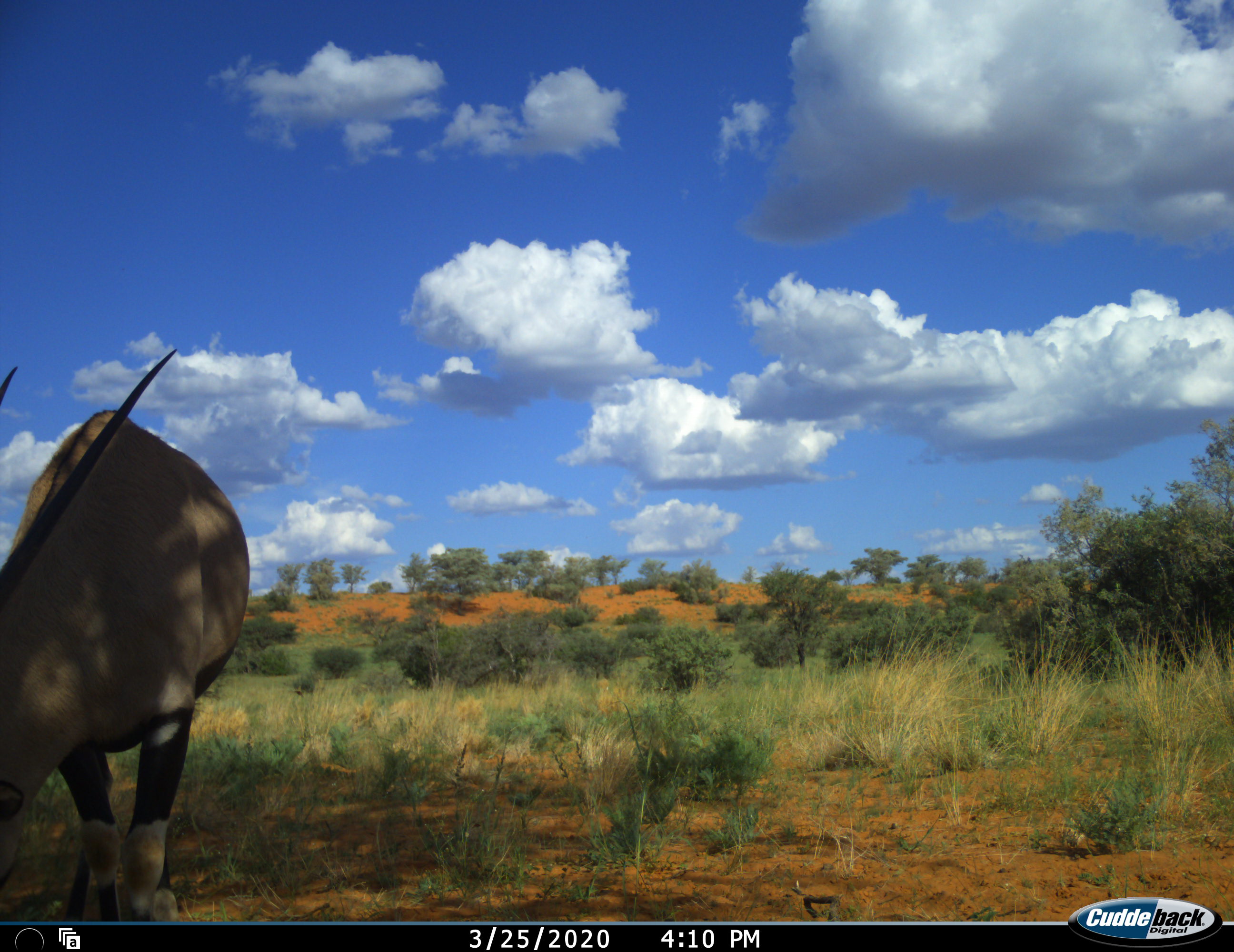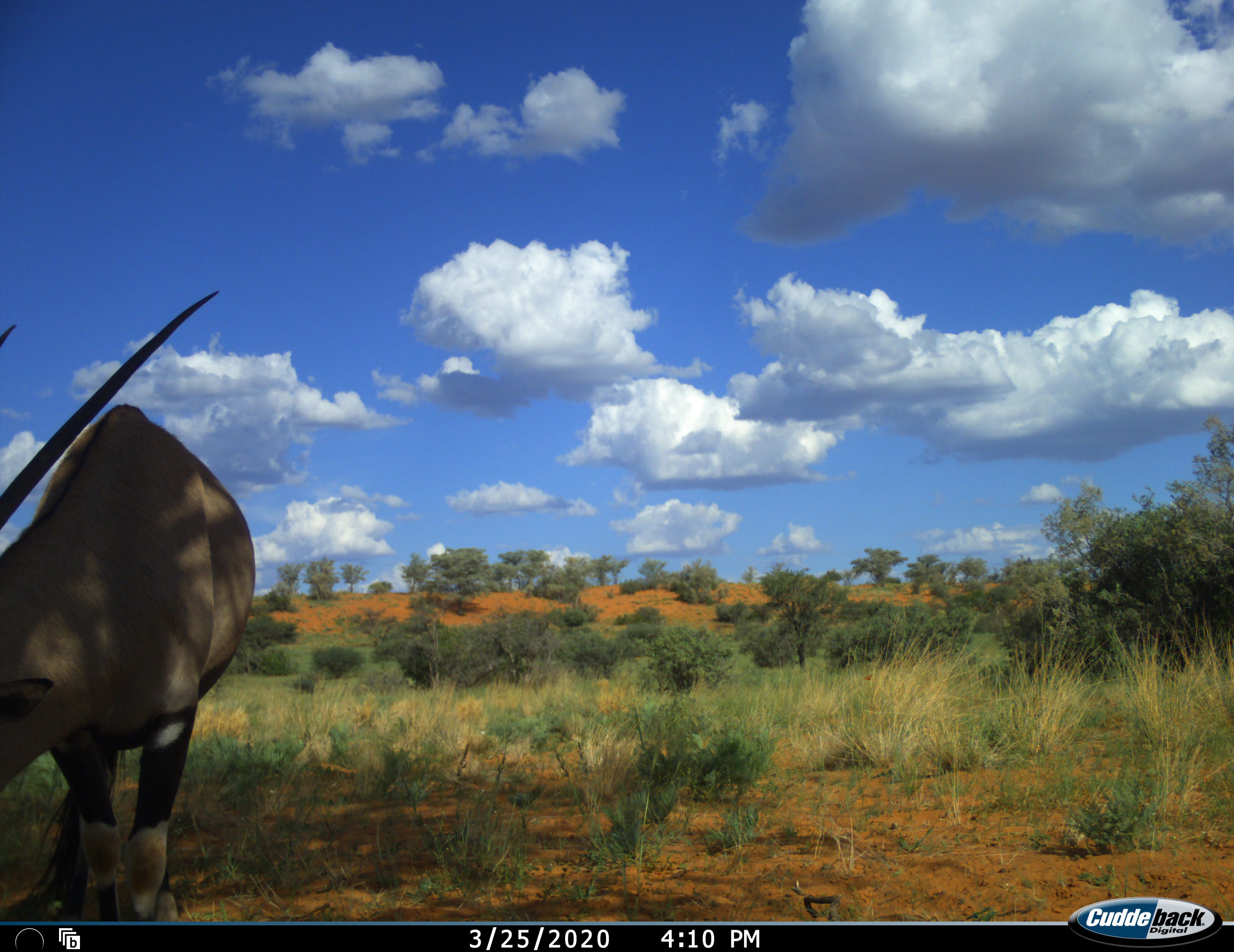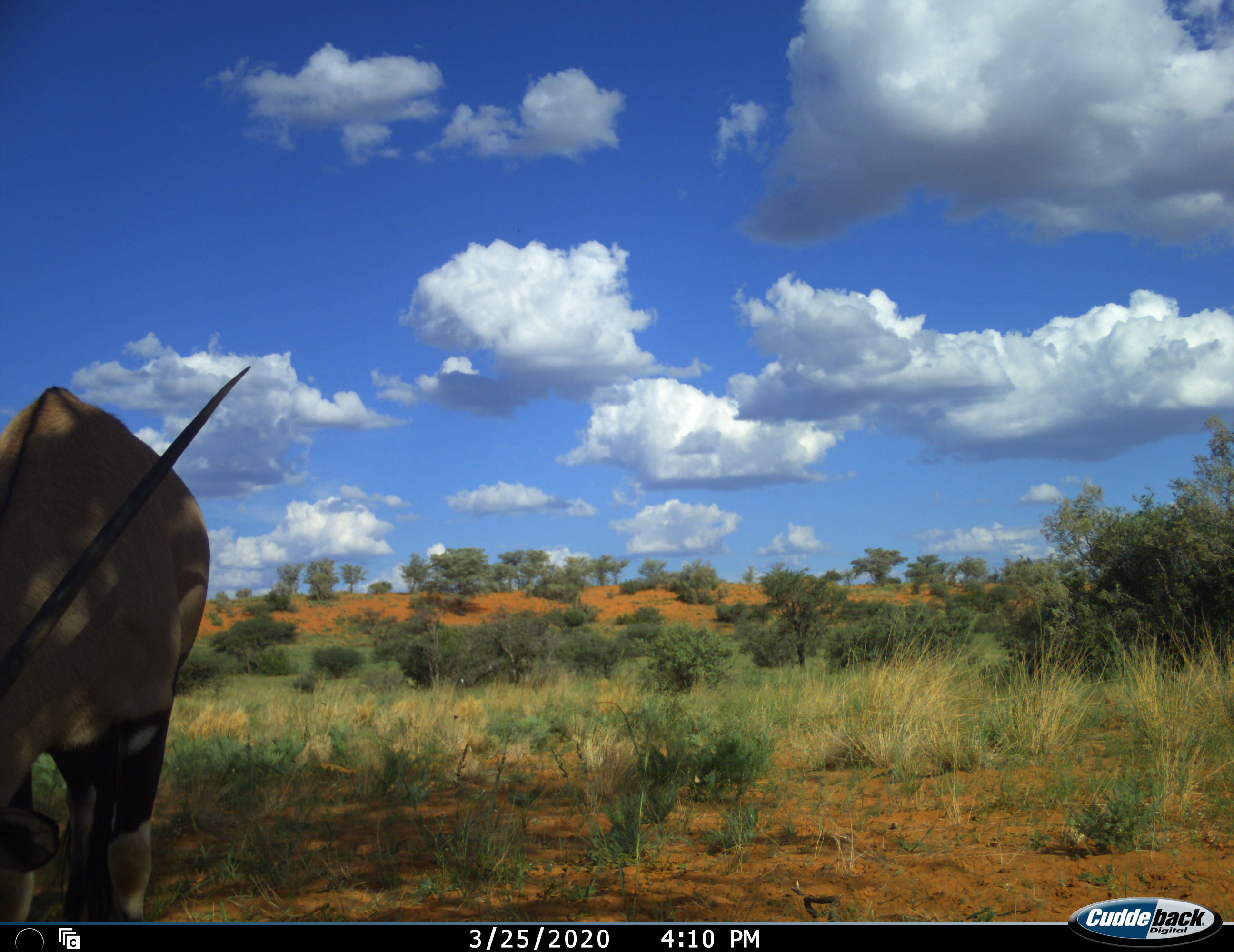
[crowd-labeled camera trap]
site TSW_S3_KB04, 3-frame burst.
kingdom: Animalia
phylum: Chordata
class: Mammalia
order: Artiodactyla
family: Bovidae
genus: Oryx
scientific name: Oryx gazella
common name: gemsbok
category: oryx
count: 1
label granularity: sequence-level